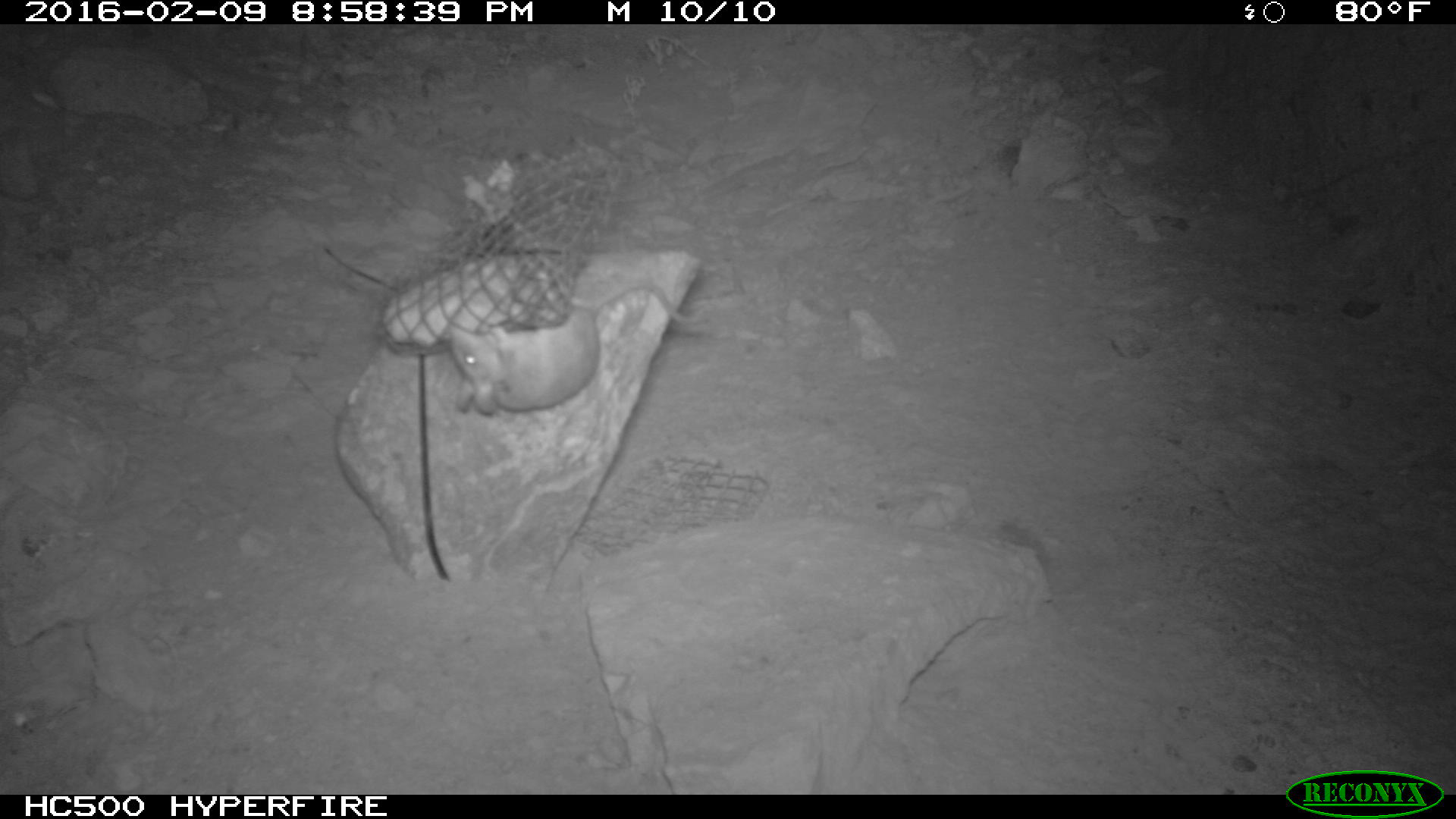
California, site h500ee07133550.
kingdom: Animalia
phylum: Chordata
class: Mammalia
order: Rodentia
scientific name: Rodentia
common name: rodent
Rodent (Rodentia).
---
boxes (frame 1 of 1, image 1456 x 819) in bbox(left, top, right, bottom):
rodent: bbox(448, 282, 704, 416)